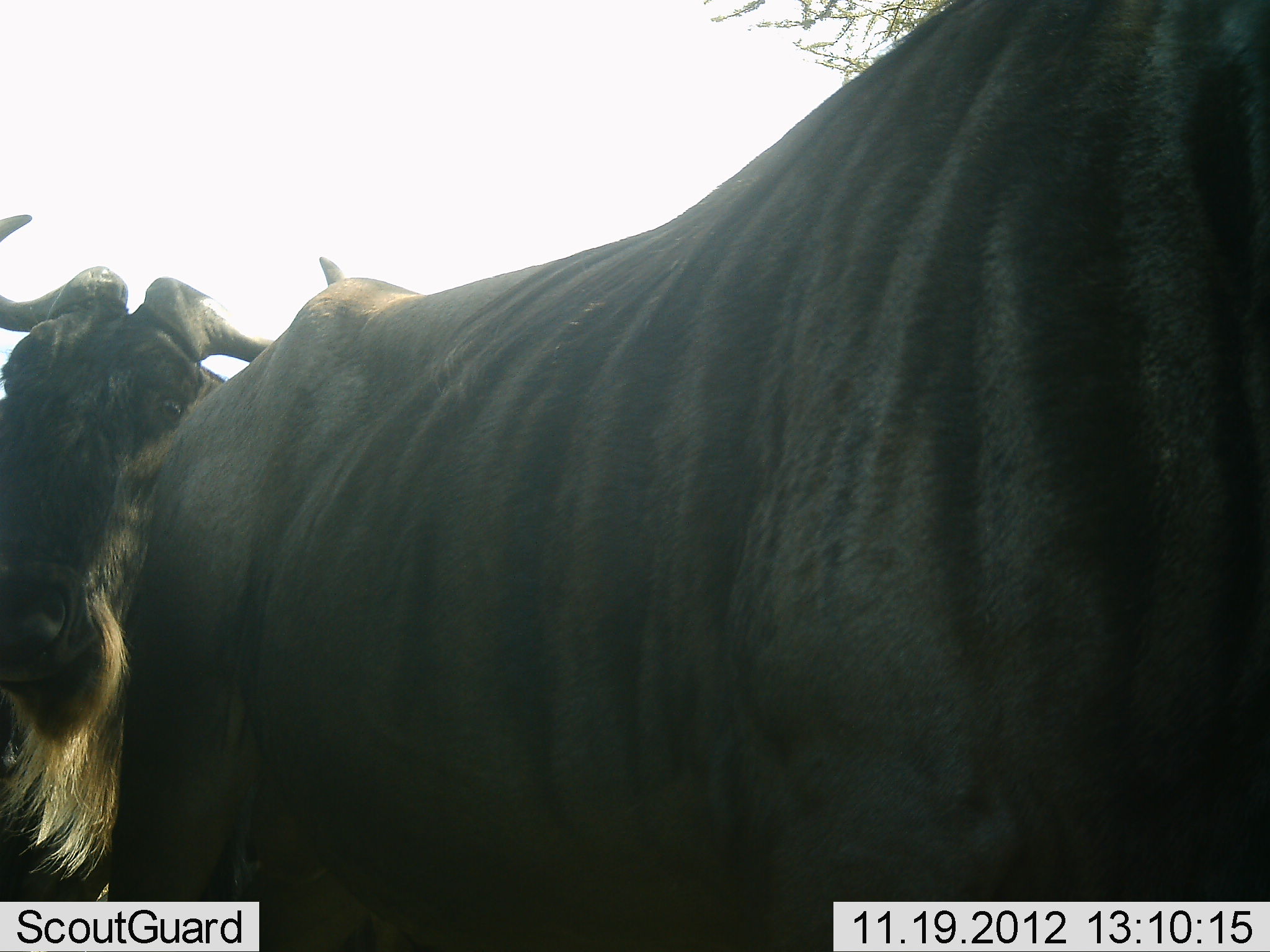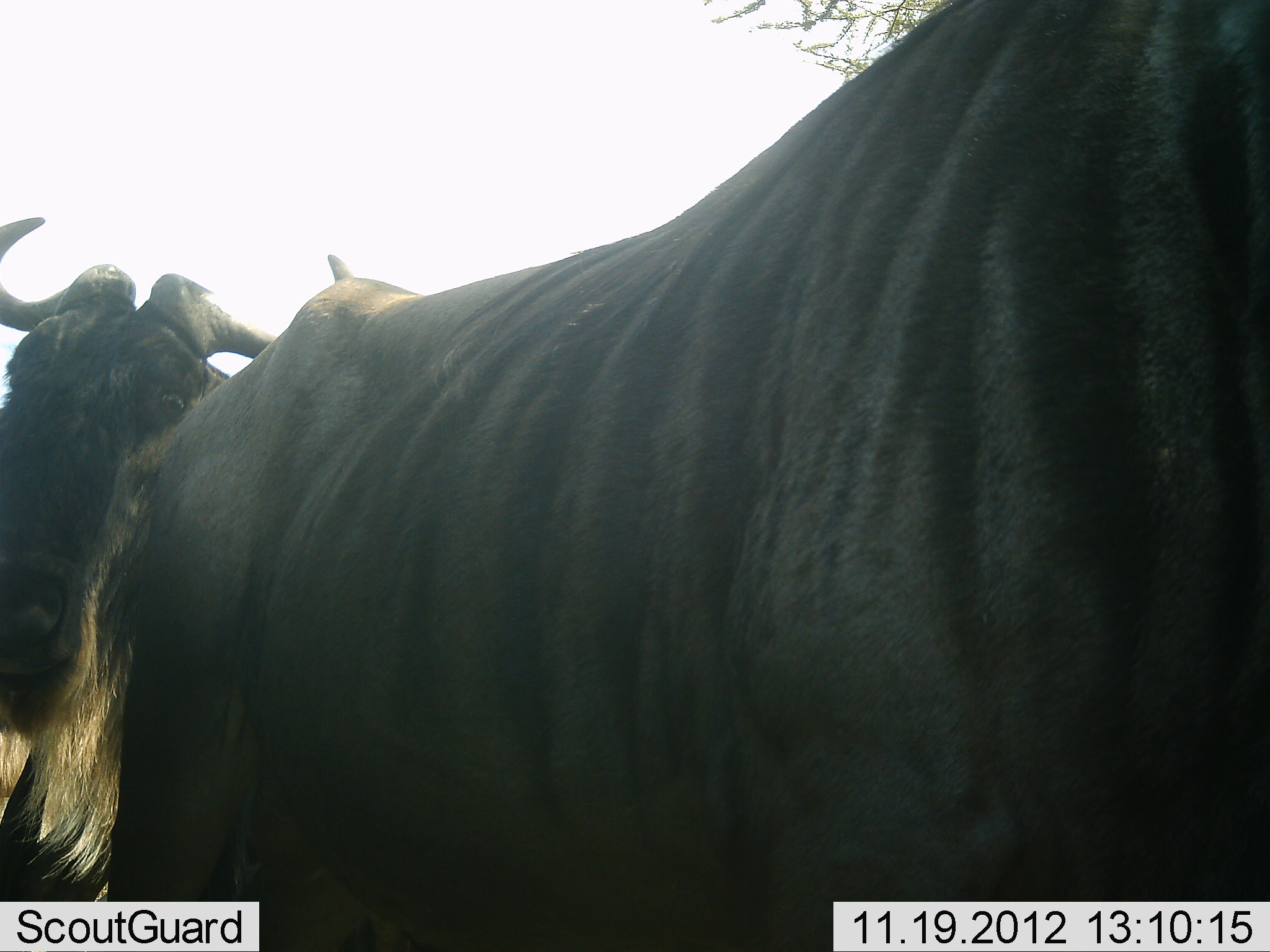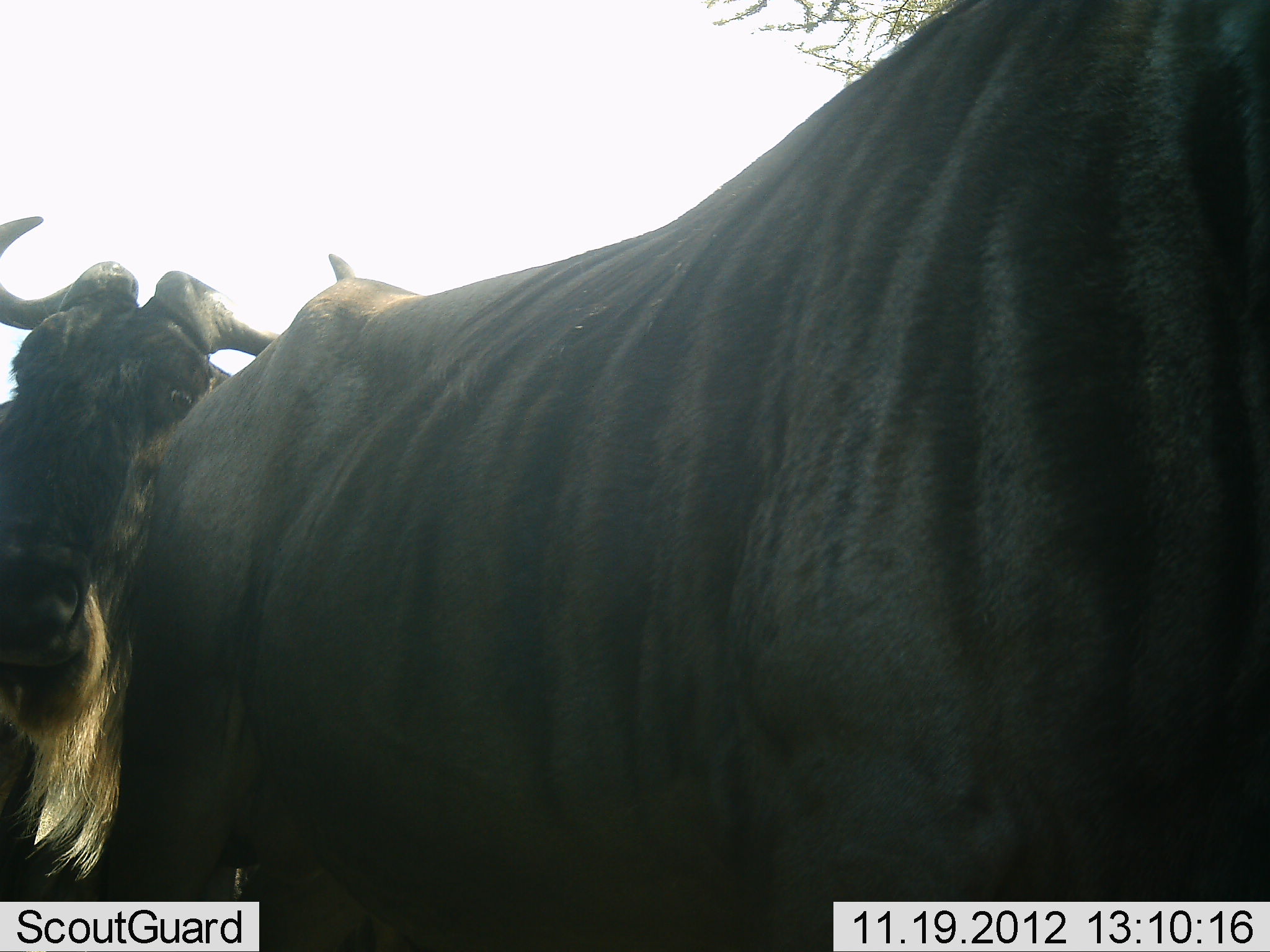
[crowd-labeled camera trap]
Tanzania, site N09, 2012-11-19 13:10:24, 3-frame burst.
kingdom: Animalia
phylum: Chordata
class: Mammalia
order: Artiodactyla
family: Bovidae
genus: Connochaetes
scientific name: Connochaetes taurinus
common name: blue wildebeest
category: wildebeest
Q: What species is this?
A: Wildebeest (blue wildebeest) (Connochaetes taurinus).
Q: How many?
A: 2.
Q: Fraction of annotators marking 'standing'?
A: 90%.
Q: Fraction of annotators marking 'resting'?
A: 0%.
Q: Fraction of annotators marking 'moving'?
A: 0%.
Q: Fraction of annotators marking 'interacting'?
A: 10%.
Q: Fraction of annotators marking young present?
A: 0%.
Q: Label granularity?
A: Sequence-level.